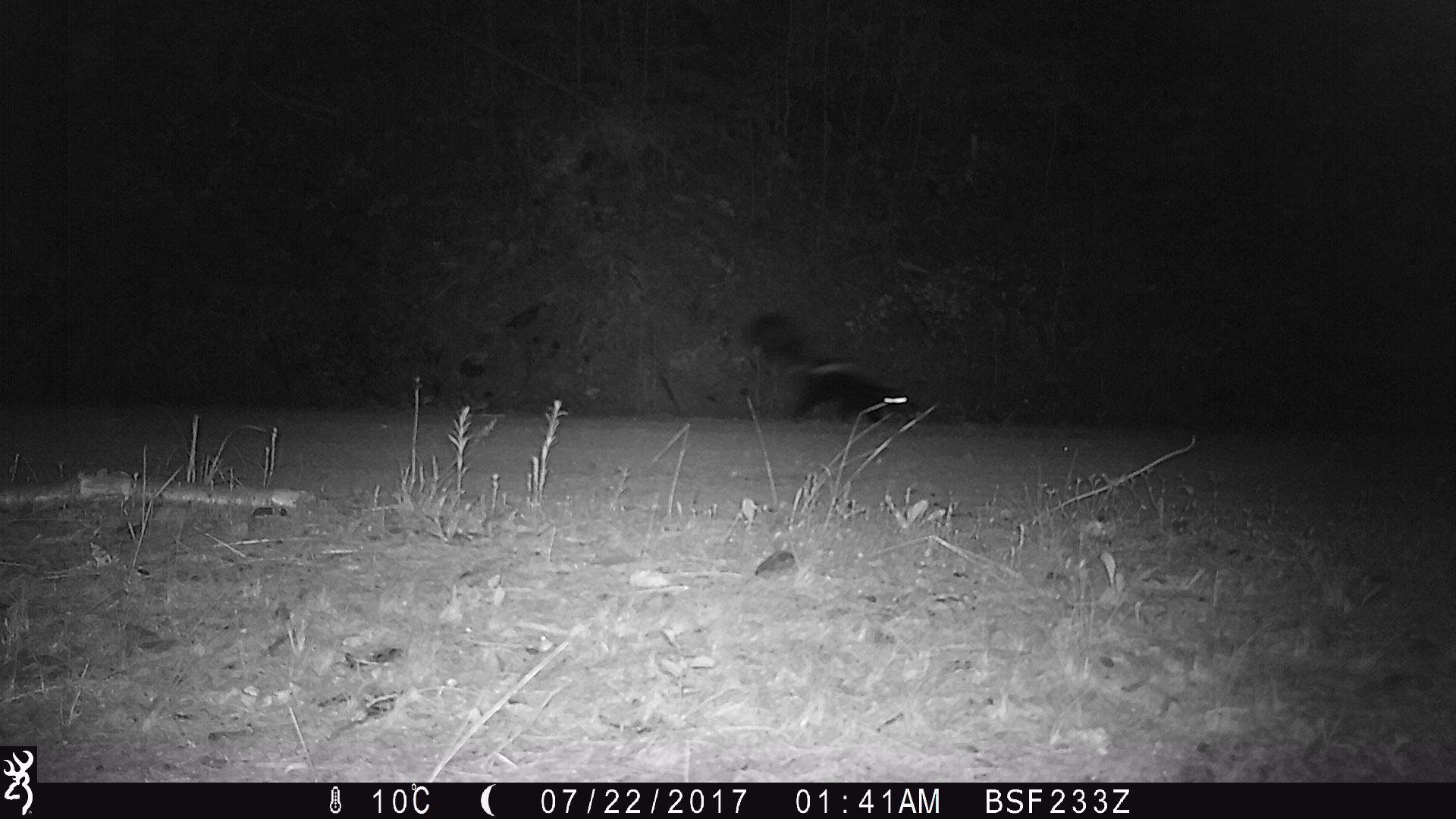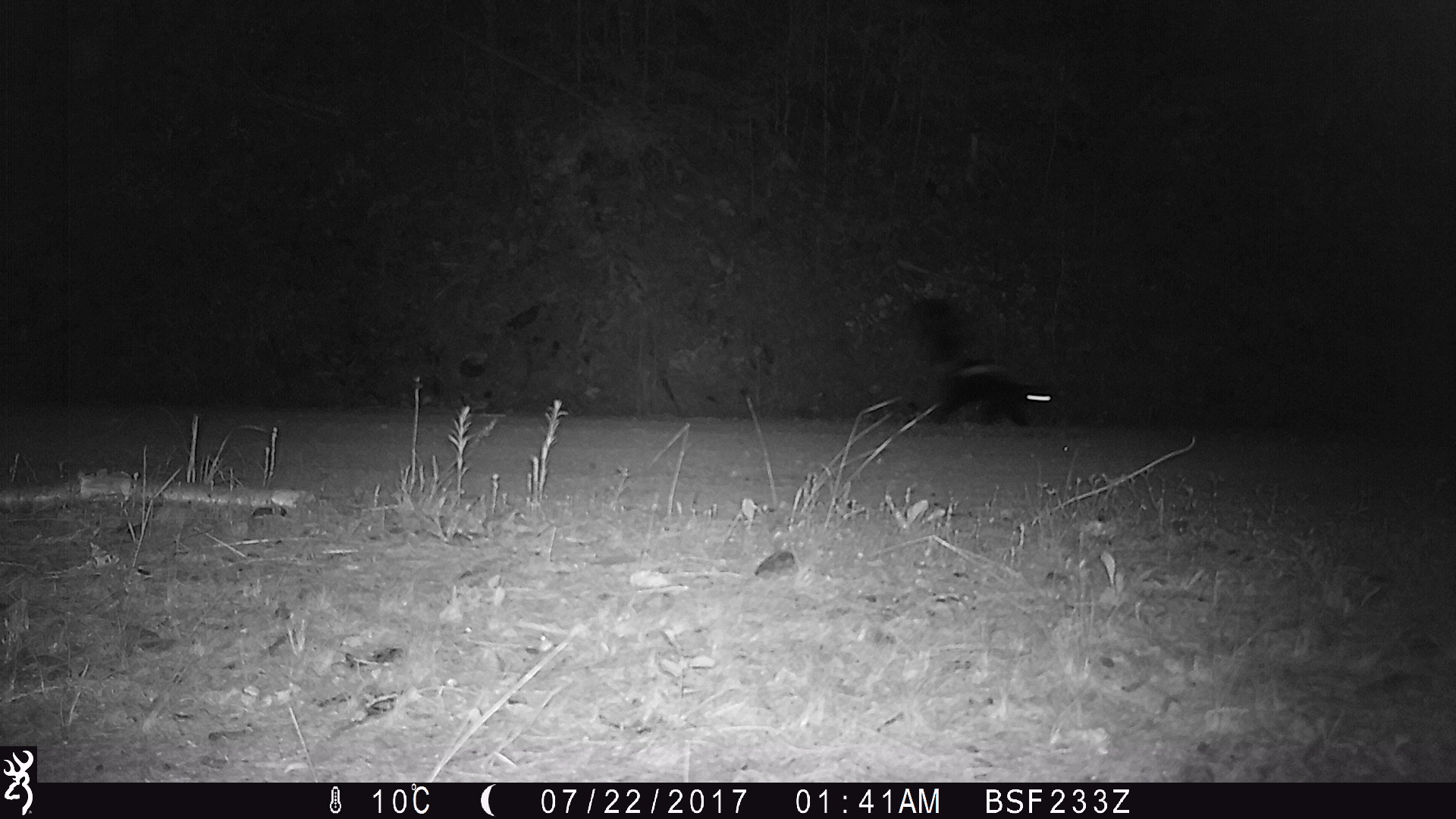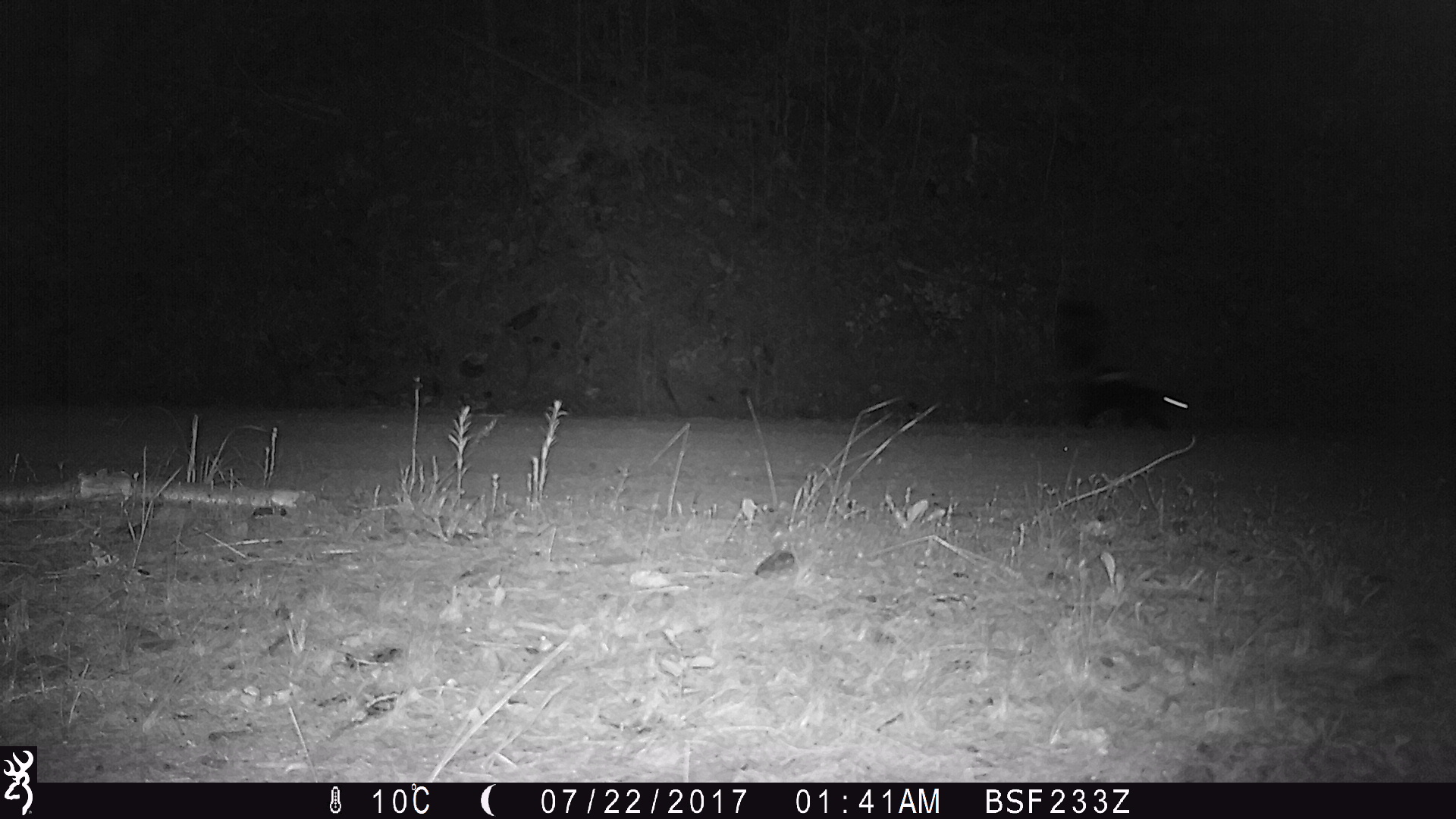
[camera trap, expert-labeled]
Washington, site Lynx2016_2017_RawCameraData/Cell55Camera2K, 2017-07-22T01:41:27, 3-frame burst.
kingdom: Animalia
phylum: Chordata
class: Mammalia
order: Carnivora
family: Mephitidae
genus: Mephitis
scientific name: Mephitis mephitis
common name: striped skunk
Mephitis mephitis (striped skunk). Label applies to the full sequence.